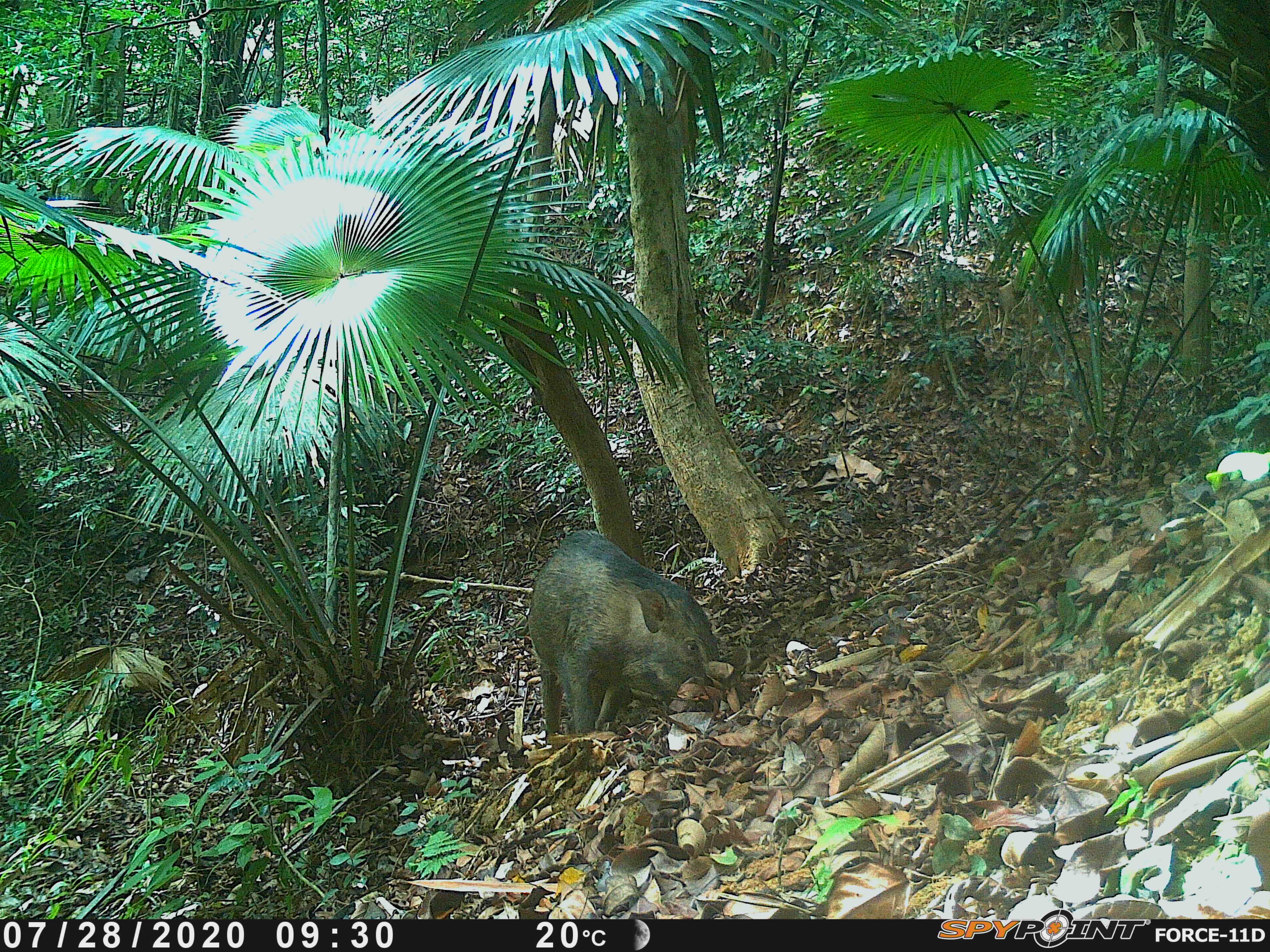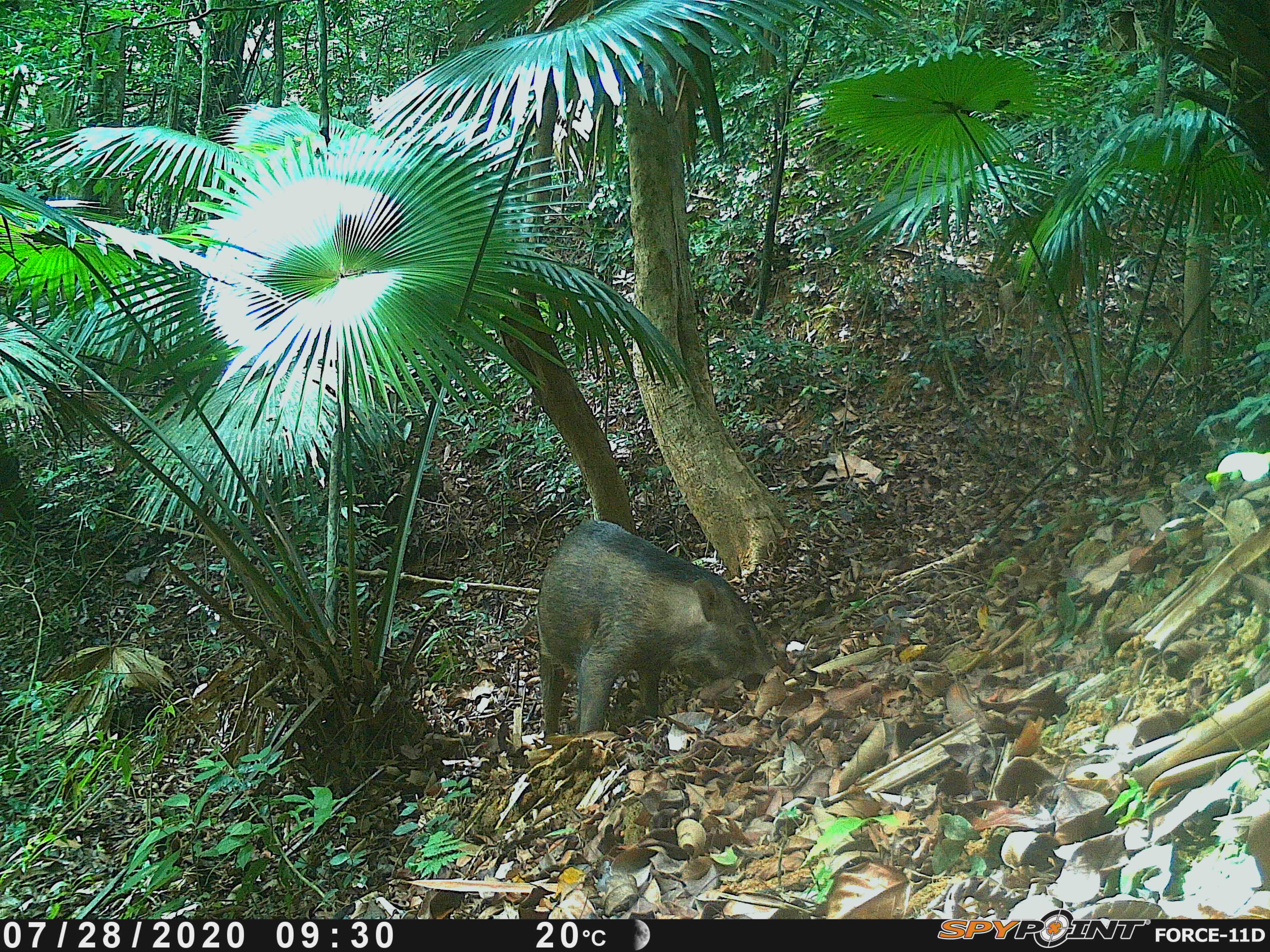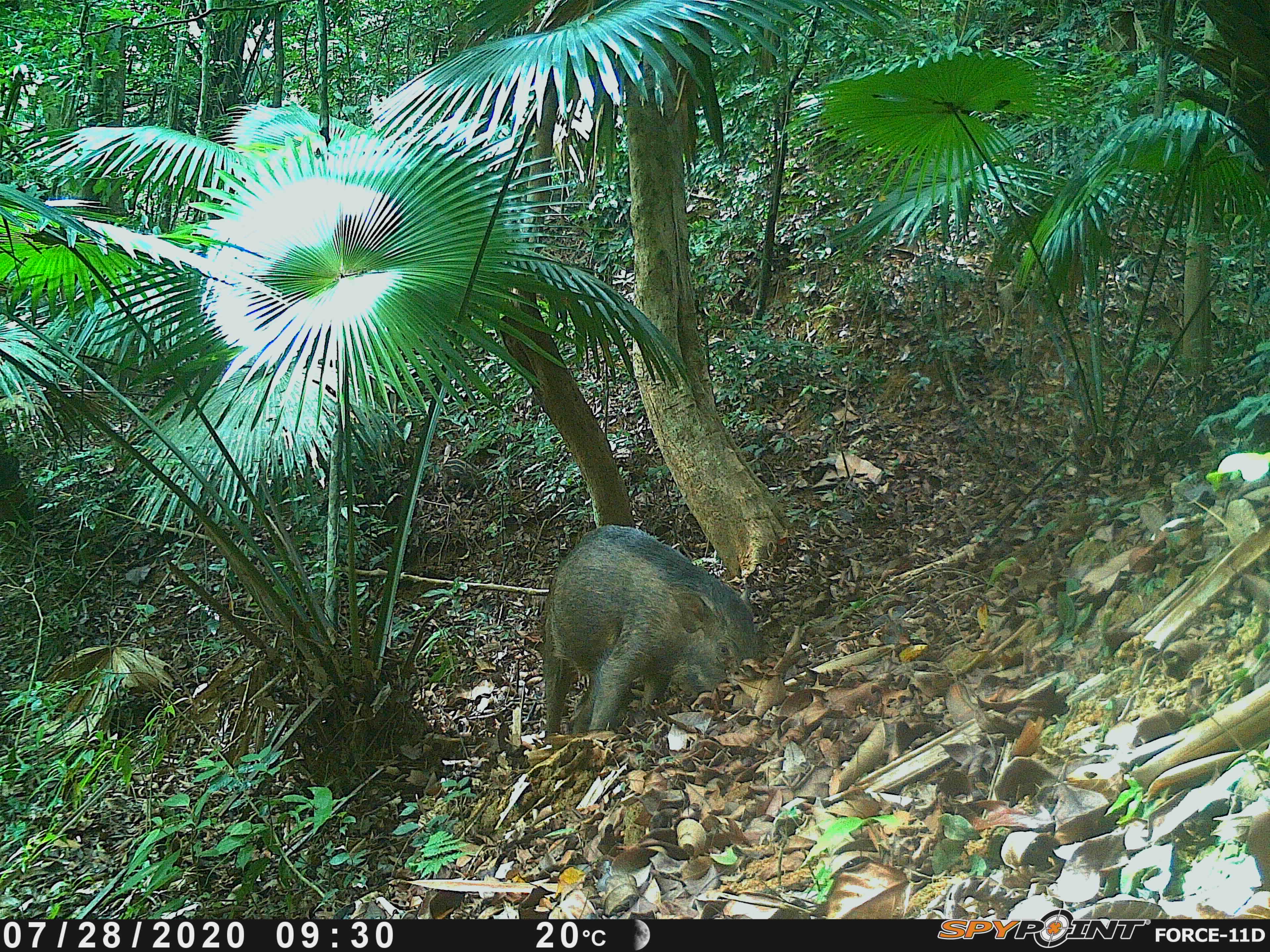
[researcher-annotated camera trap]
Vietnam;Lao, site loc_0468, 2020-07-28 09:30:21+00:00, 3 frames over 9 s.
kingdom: Animalia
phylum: Chordata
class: Mammalia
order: Artiodactyla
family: Suidae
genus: Sus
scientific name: Sus scrofa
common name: eurasian wild pig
Eurasian wild pig (Sus scrofa). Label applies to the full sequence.